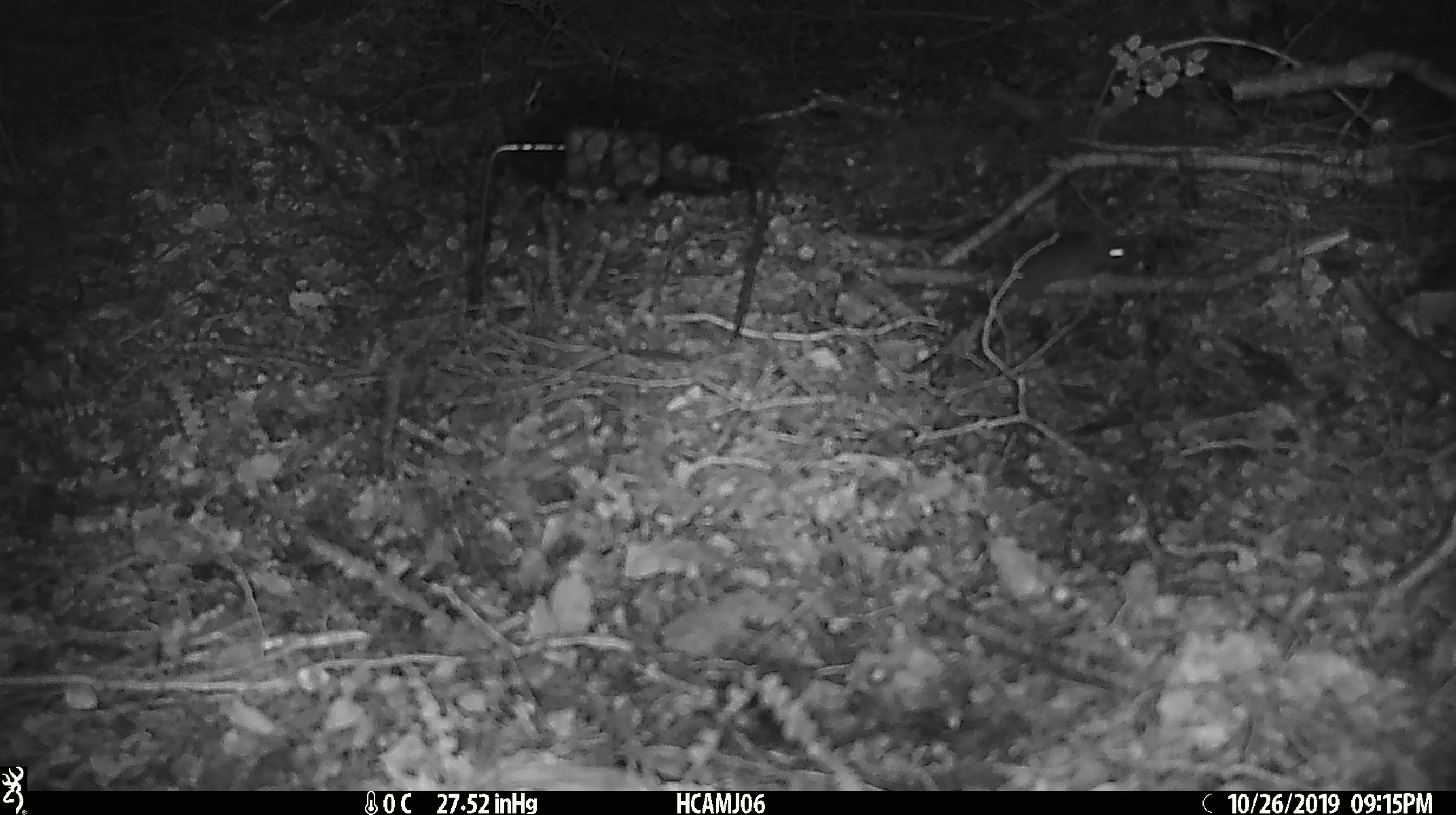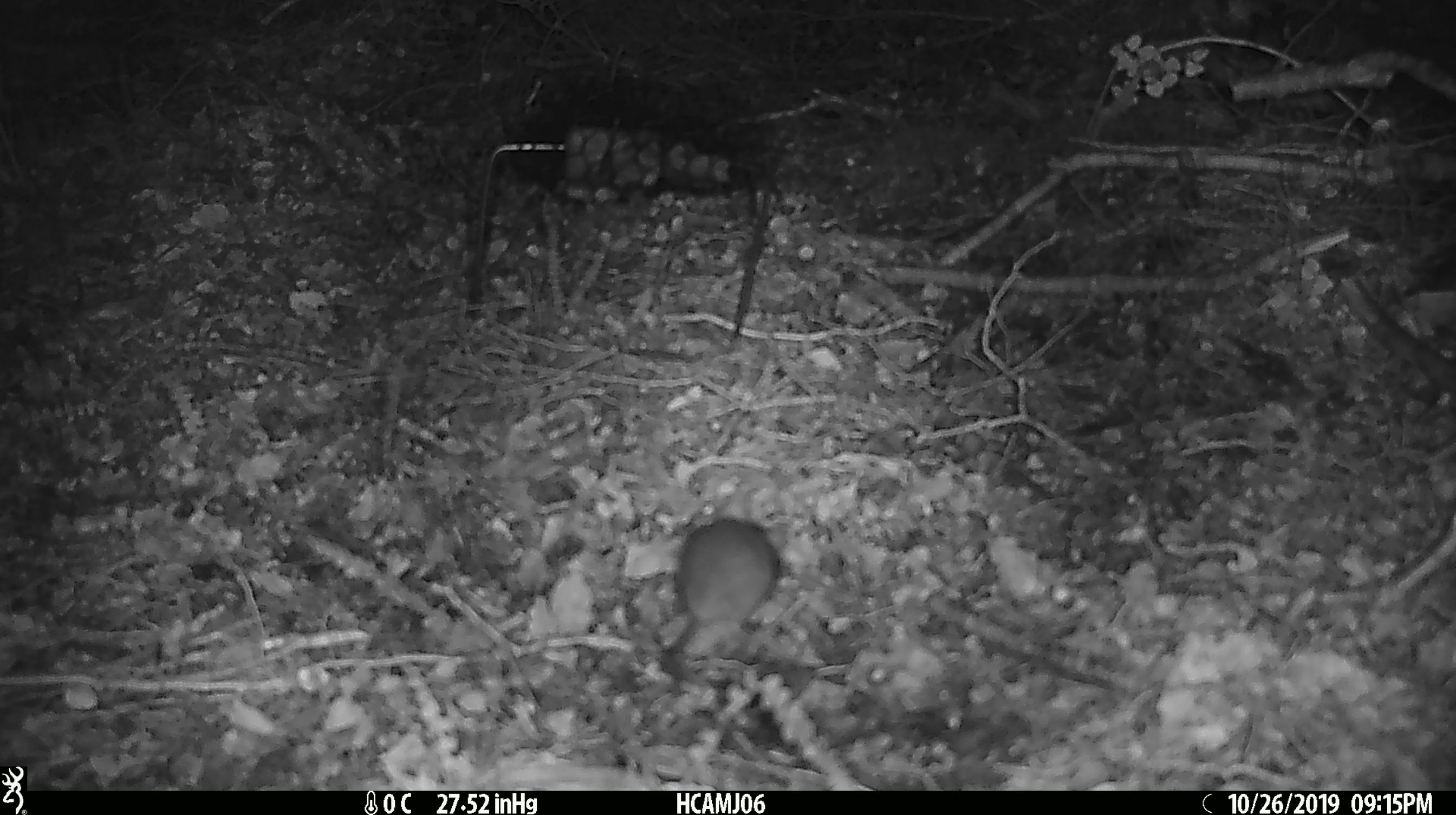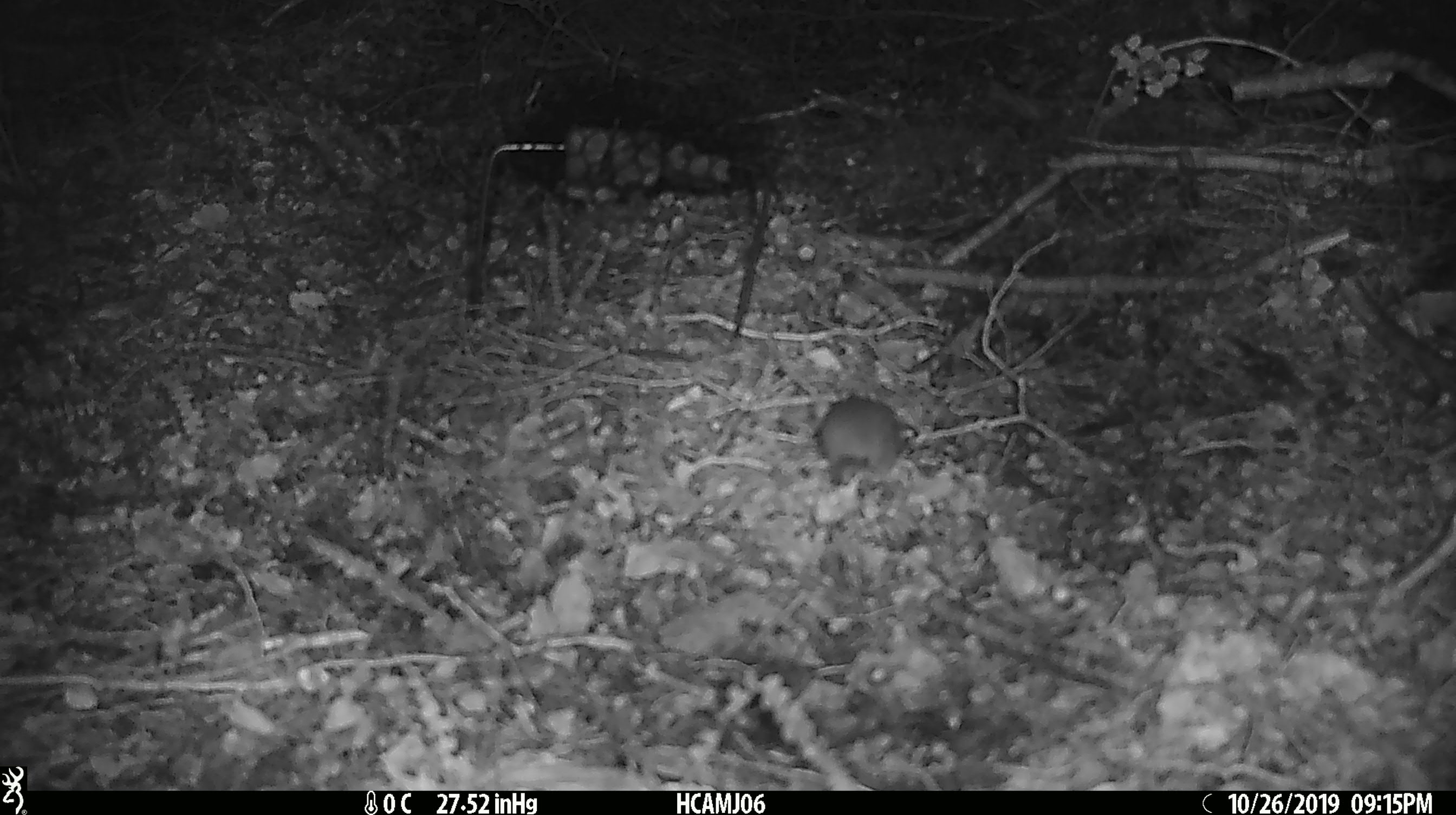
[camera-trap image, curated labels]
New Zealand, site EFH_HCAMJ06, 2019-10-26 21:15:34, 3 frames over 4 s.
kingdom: Animalia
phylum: Chordata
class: Mammalia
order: Rodentia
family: Muridae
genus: Mus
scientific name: Mus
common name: mouse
Mouse (Mus).